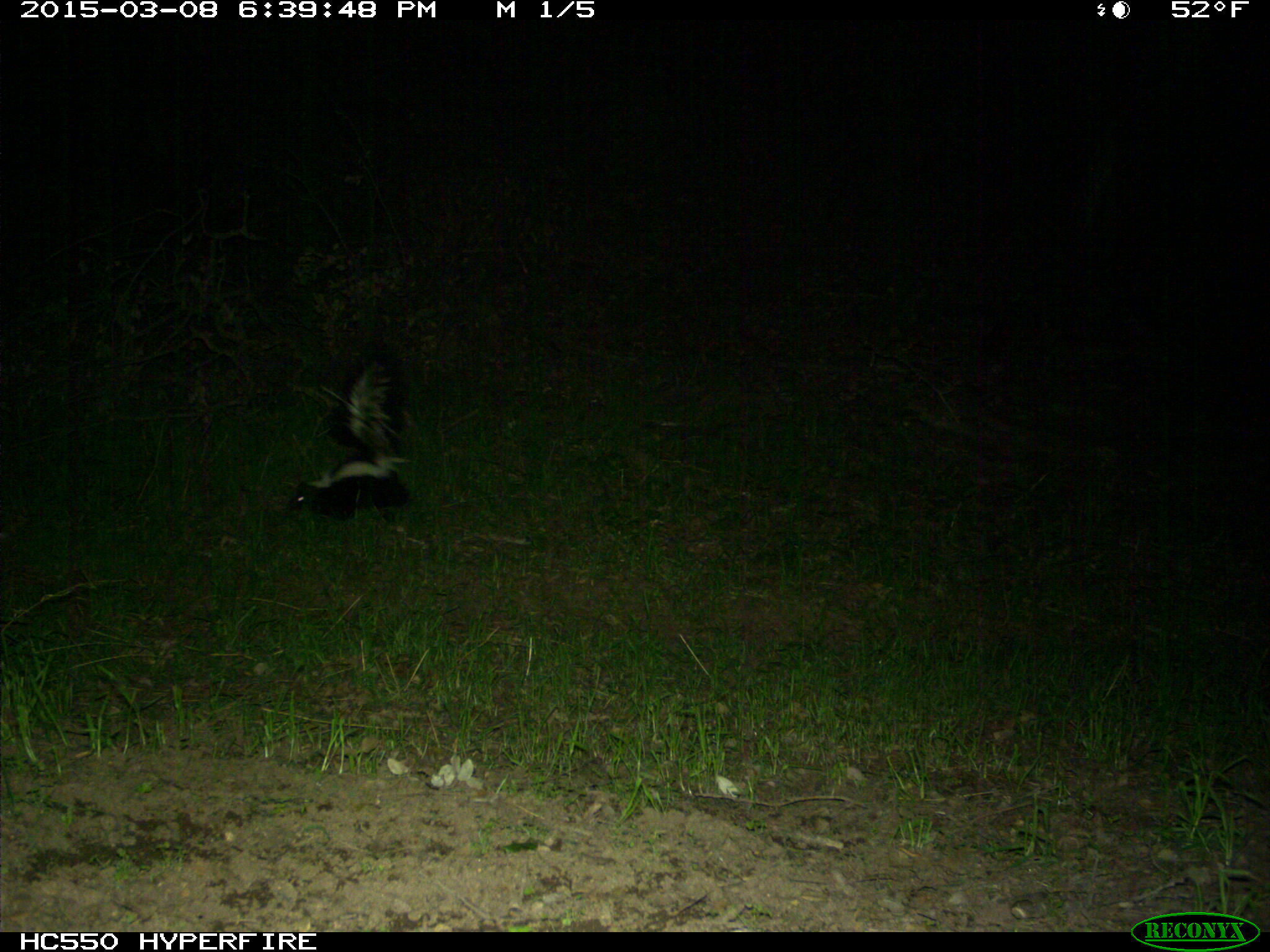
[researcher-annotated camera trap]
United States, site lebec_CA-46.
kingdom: Animalia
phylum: Chordata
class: Mammalia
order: Carnivora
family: Mephitidae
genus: Mephitis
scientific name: Mephitis mephitis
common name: striped skunk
Mephitis mephitis (striped skunk).